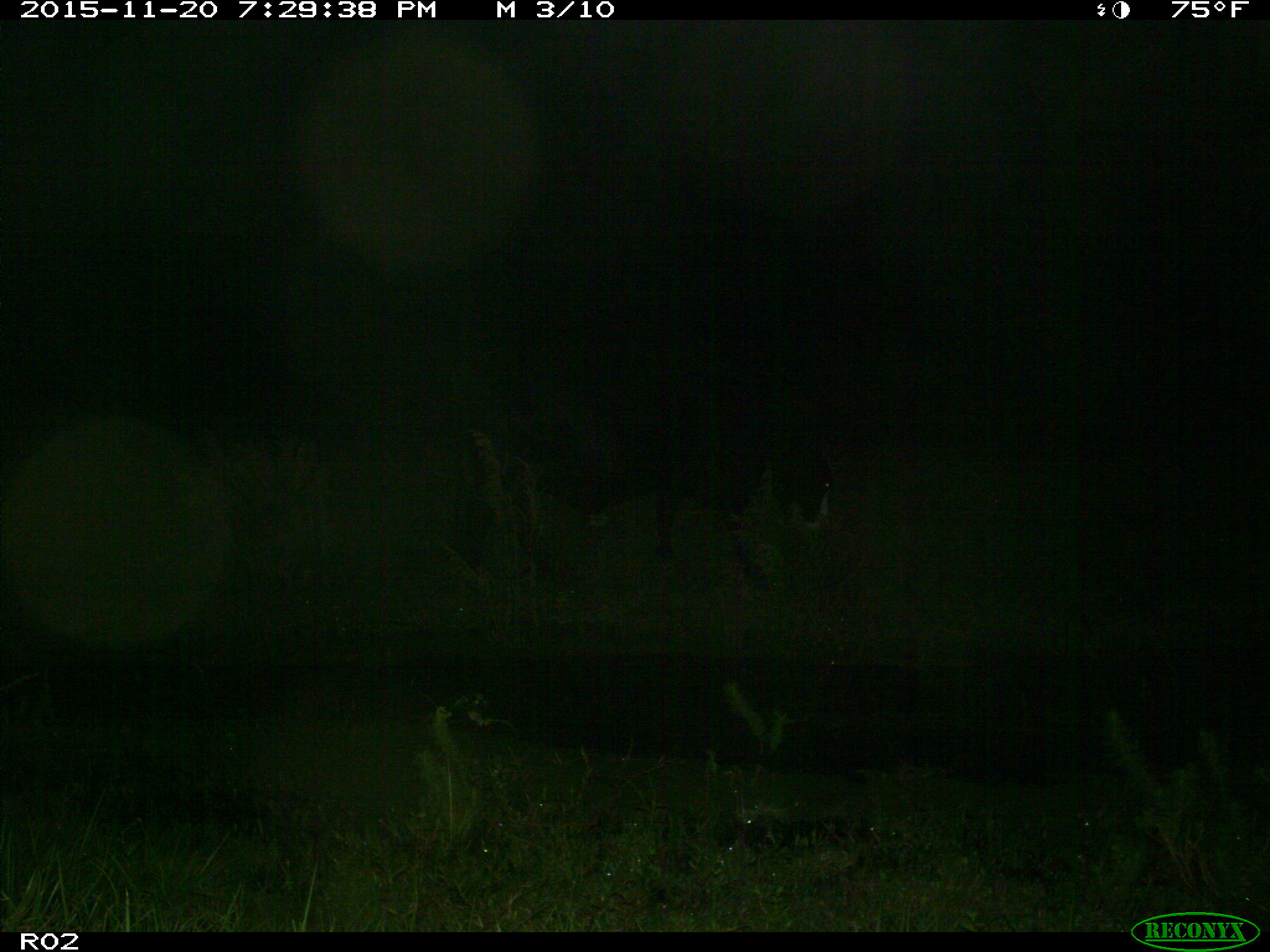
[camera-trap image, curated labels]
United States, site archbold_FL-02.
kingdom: Animalia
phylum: Chordata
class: Mammalia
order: Artiodactyla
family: Bovidae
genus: Bos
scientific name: Bos taurus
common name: domestic cow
Bos taurus (domestic cow).